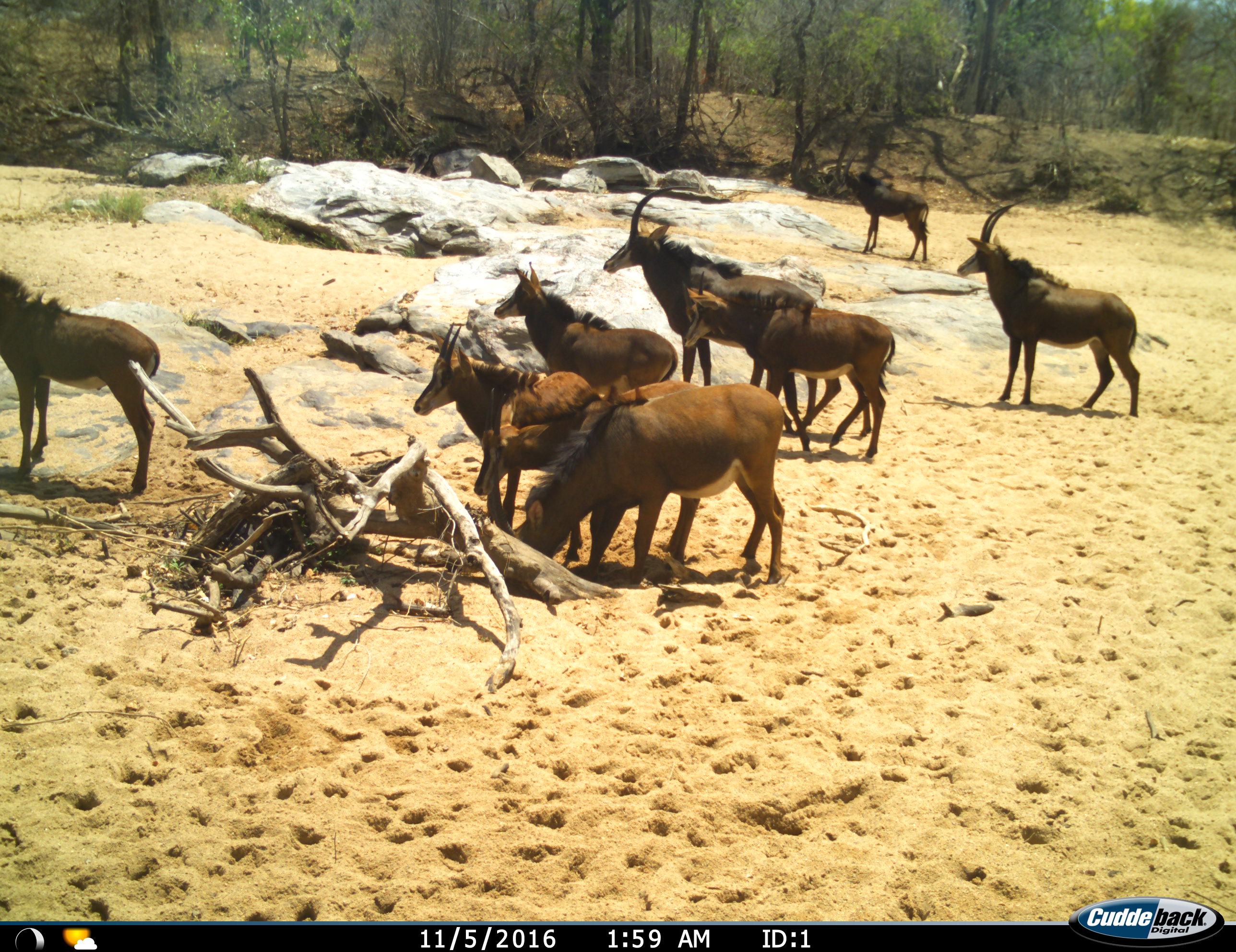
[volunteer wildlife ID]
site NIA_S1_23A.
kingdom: Animalia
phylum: Chordata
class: Mammalia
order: Artiodactyla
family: Bovidae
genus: Hippotragus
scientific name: Hippotragus niger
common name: sable antelope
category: sable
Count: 9.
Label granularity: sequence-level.